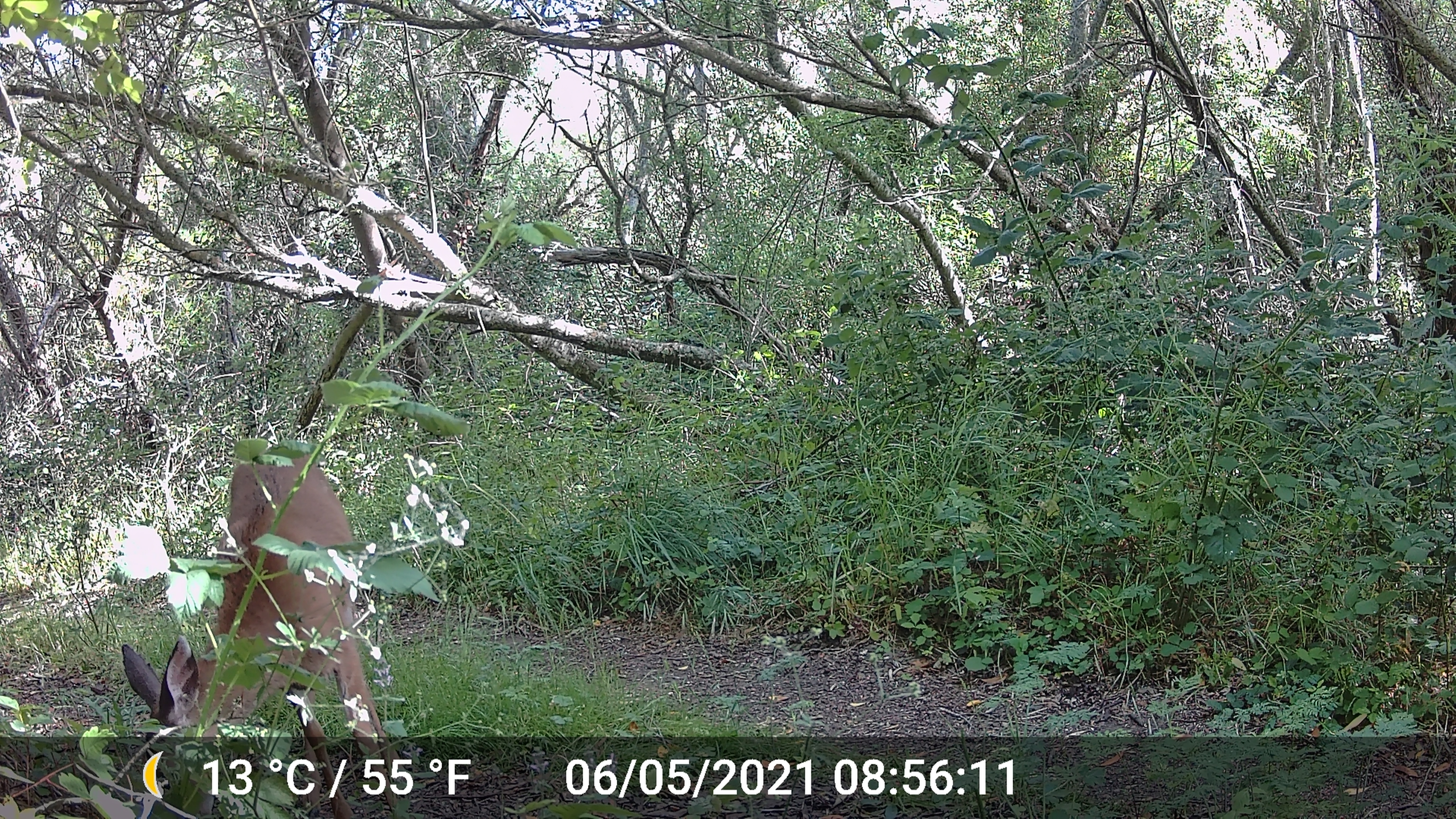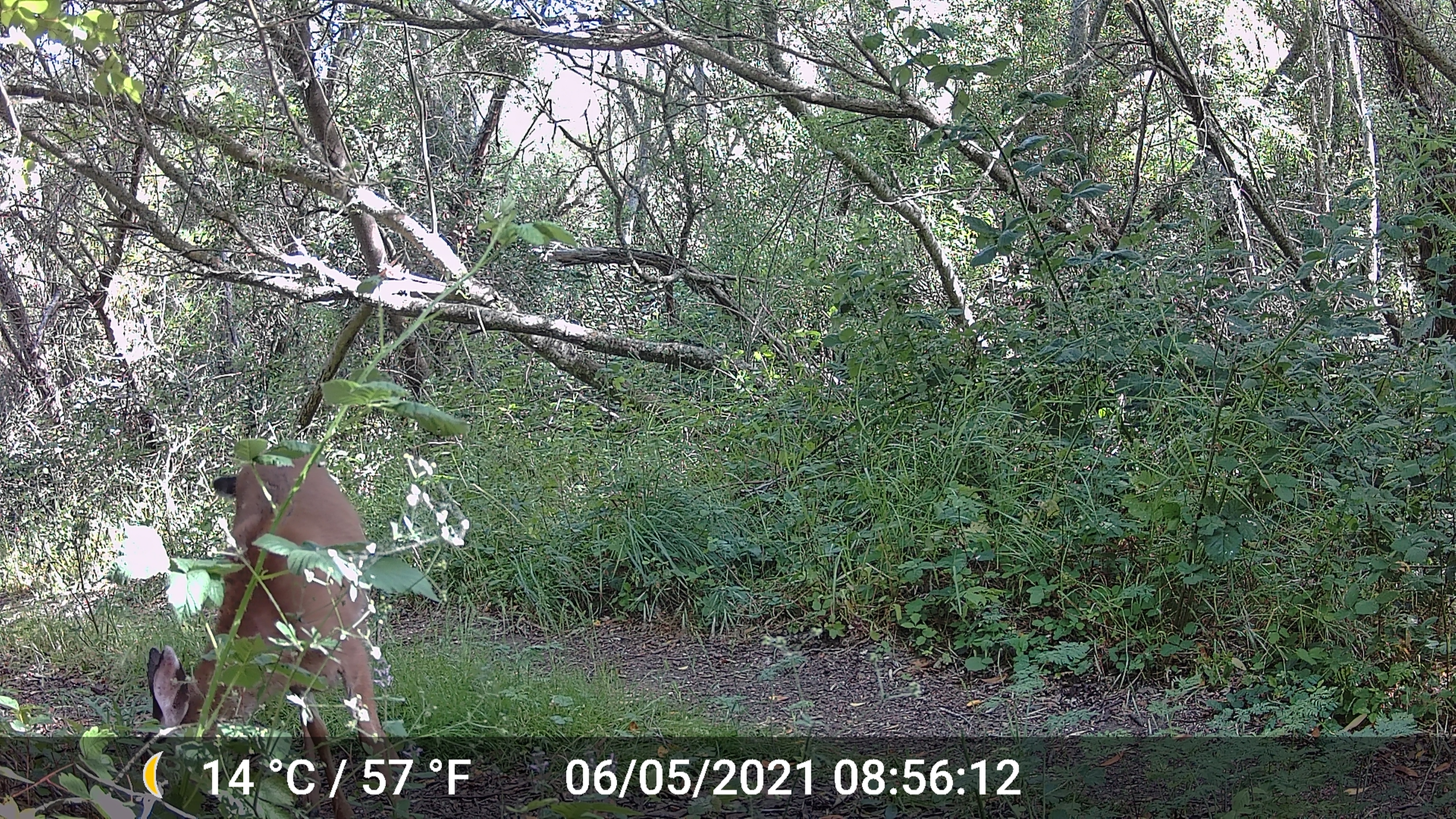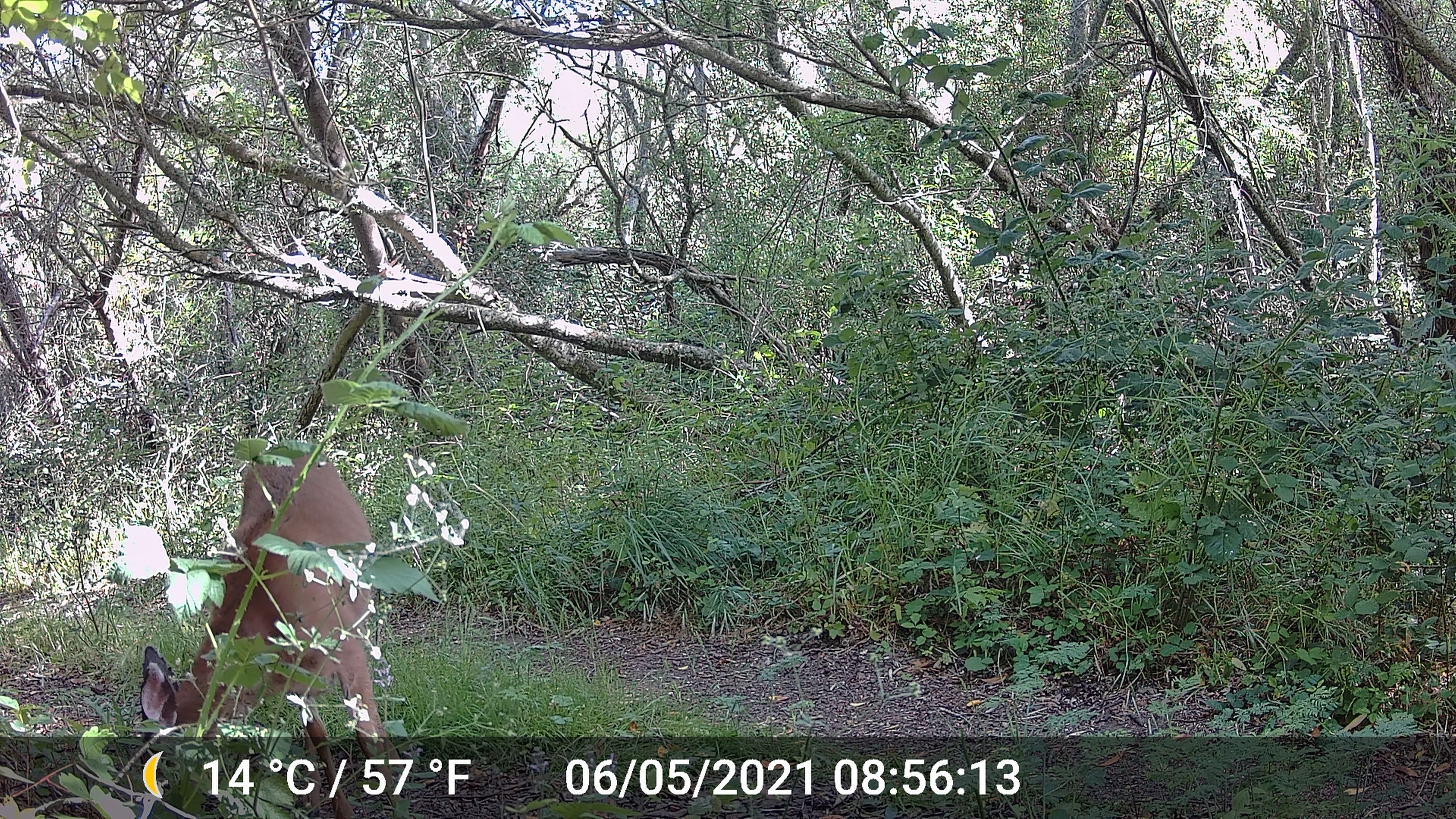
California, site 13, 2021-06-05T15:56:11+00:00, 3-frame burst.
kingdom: Animalia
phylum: Chordata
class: Mammalia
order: Artiodactyla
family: Cervidae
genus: Odocoileus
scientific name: Odocoileus hemionus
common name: mule deer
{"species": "mule deer (Odocoileus hemionus)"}